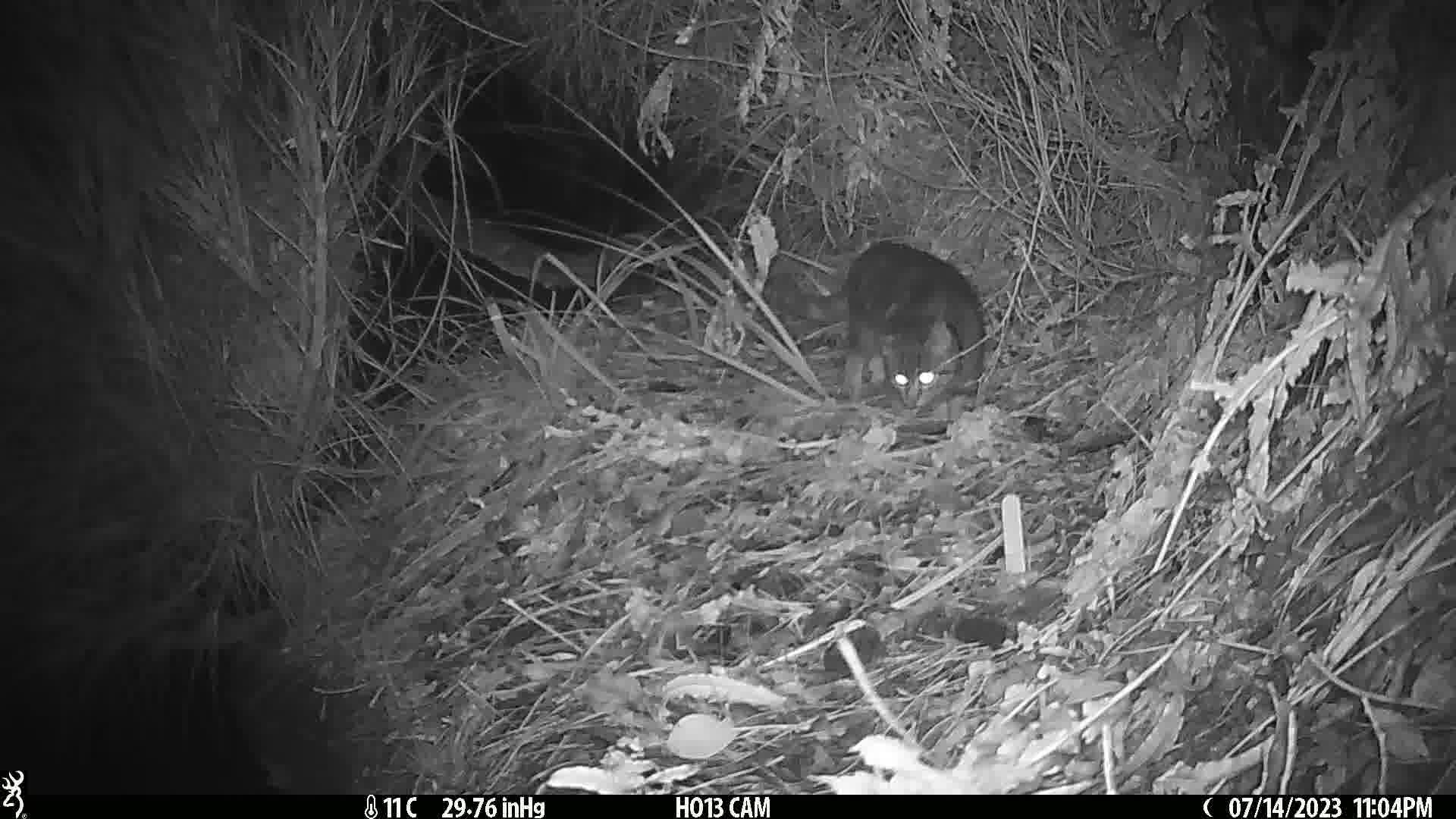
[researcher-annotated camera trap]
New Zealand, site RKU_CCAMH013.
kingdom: Animalia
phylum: Chordata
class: Mammalia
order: Carnivora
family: Felidae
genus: Felis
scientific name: Felis catus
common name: domestic cat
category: cat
Cat (domestic cat) (Felis catus).